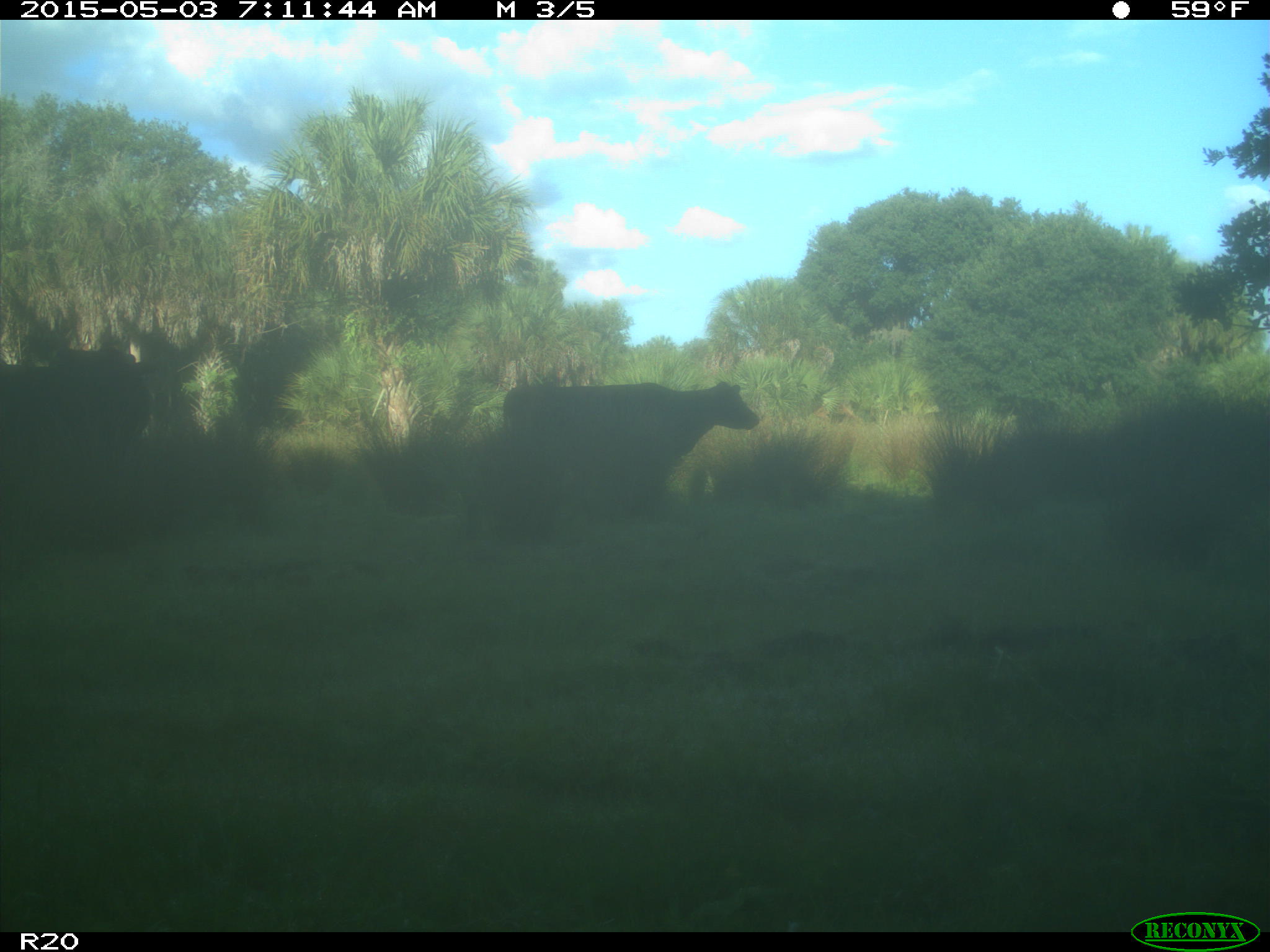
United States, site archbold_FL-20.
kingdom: Animalia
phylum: Chordata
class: Mammalia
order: Artiodactyla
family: Bovidae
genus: Bos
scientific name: Bos taurus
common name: domestic cow